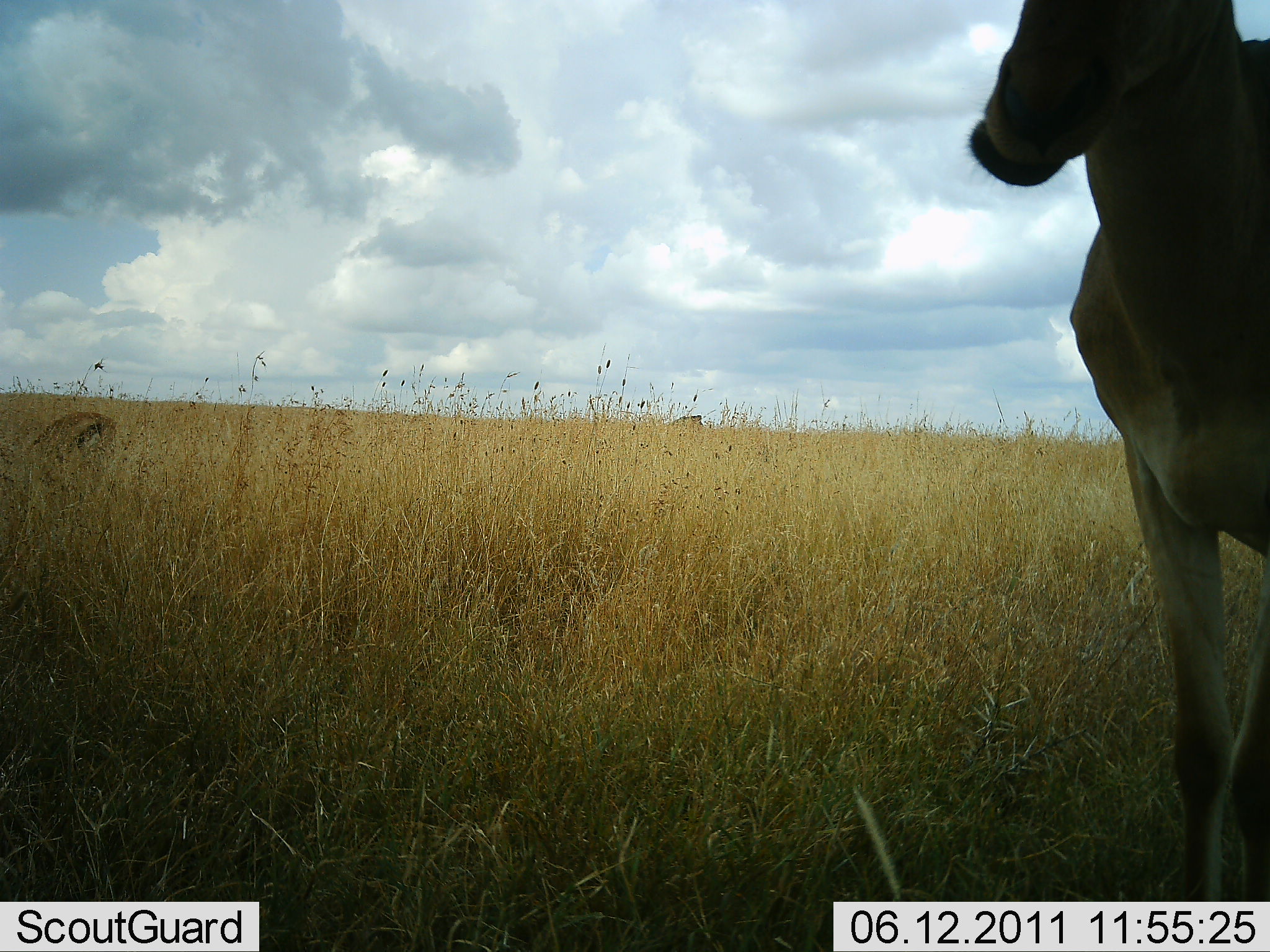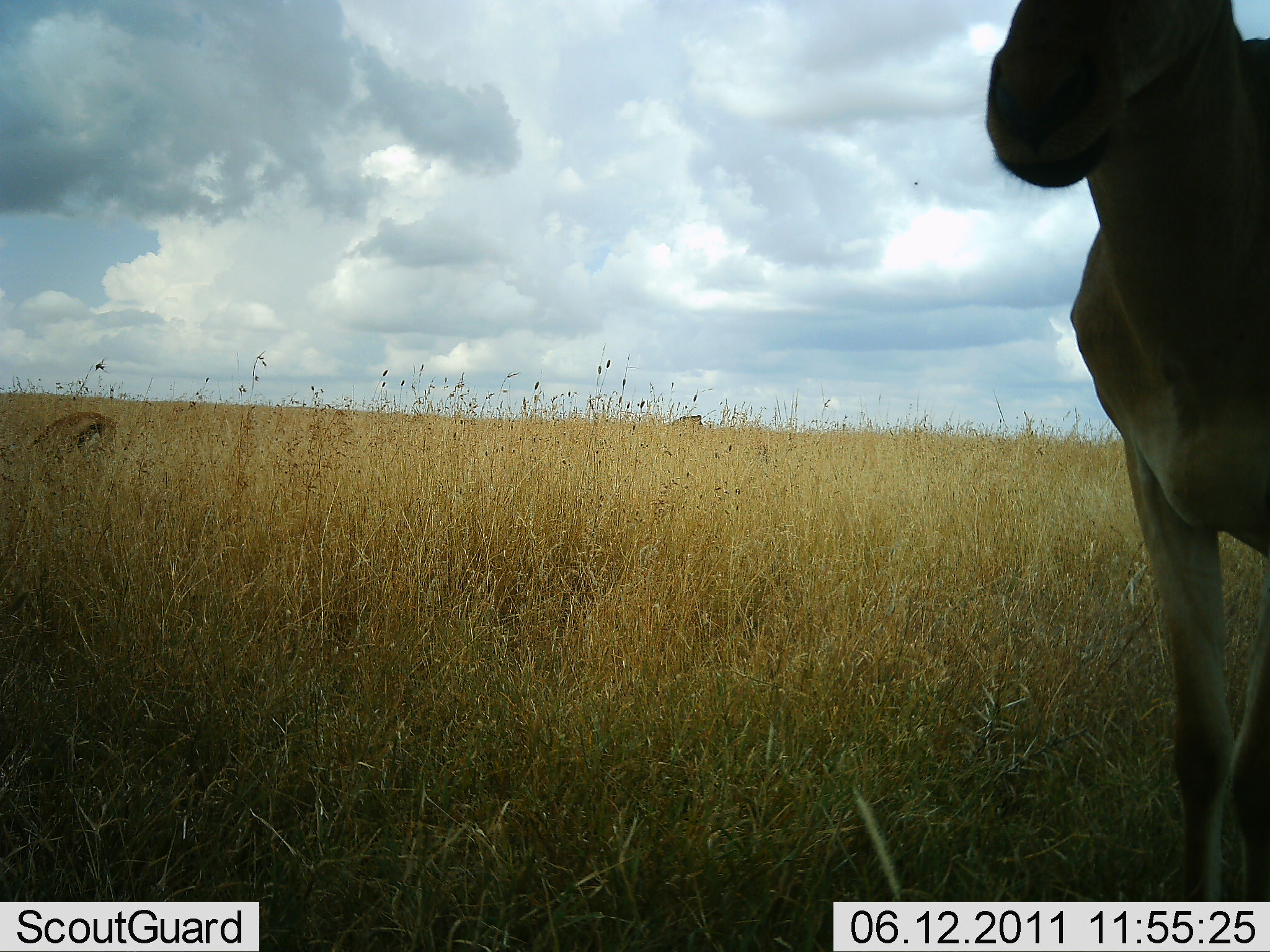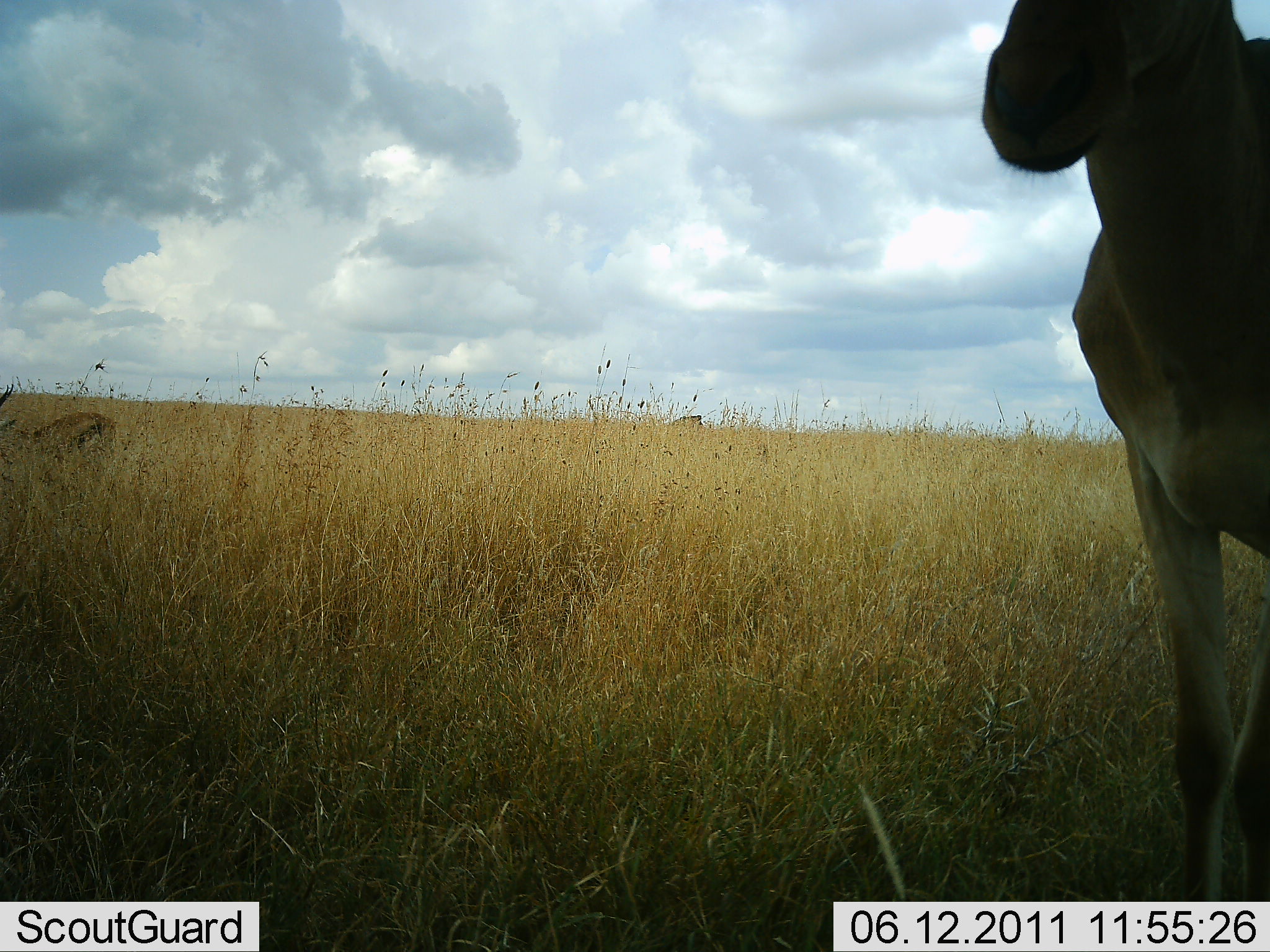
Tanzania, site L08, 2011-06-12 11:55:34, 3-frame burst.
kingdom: Animalia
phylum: Chordata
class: Mammalia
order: Artiodactyla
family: Bovidae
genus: Eudorcas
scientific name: Eudorcas thomsonii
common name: thomson's gazelle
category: gazellethomsons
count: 2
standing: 71%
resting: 7%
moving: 0%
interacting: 0%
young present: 0%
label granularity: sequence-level